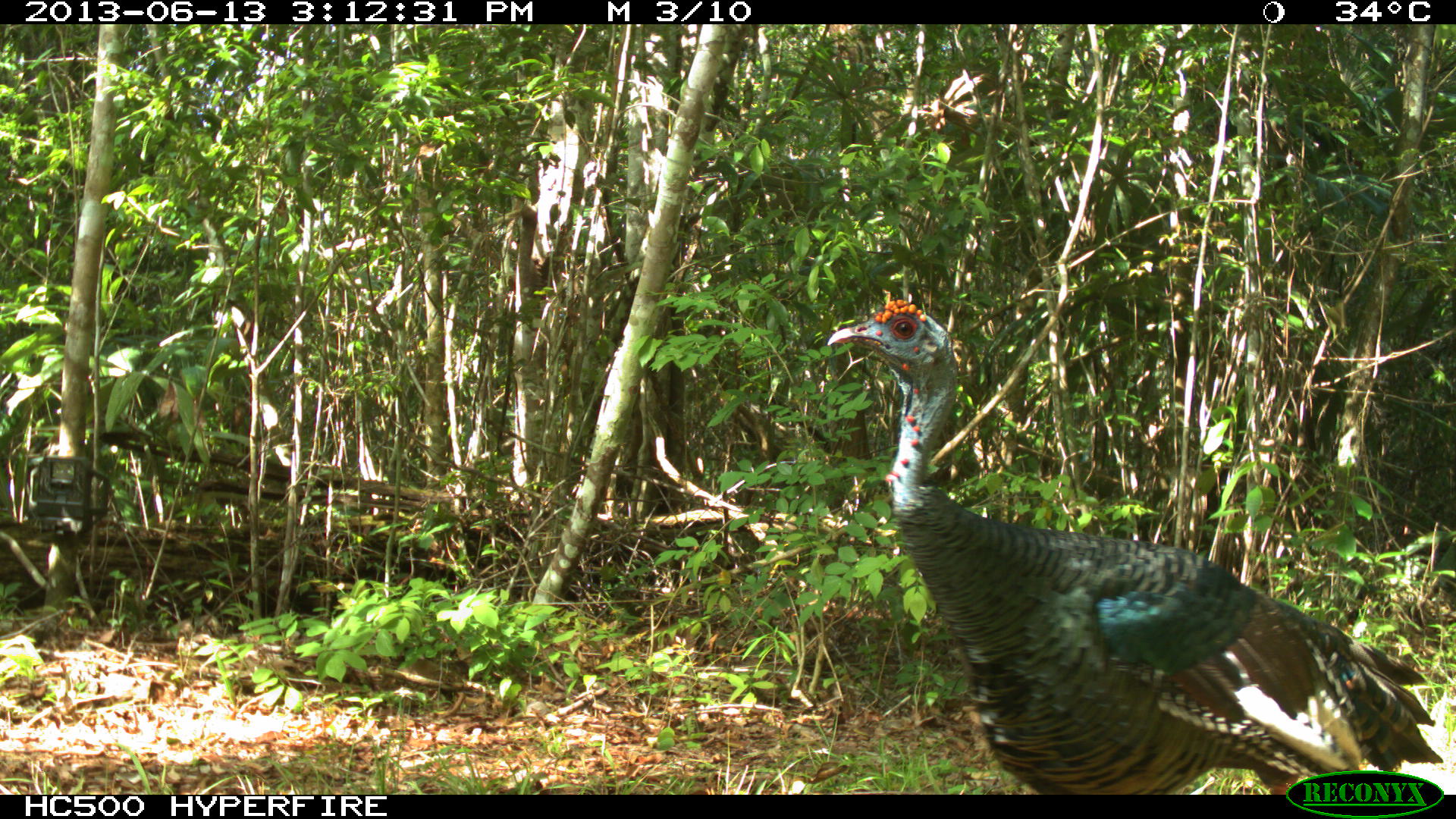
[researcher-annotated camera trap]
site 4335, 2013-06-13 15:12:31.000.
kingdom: Animalia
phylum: Chordata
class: Aves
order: Galliformes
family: Phasianidae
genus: Meleagris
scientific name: Meleagris ocellata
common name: ocellated turkey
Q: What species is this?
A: Meleagris ocellata (ocellated turkey).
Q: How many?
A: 1.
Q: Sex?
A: Female.